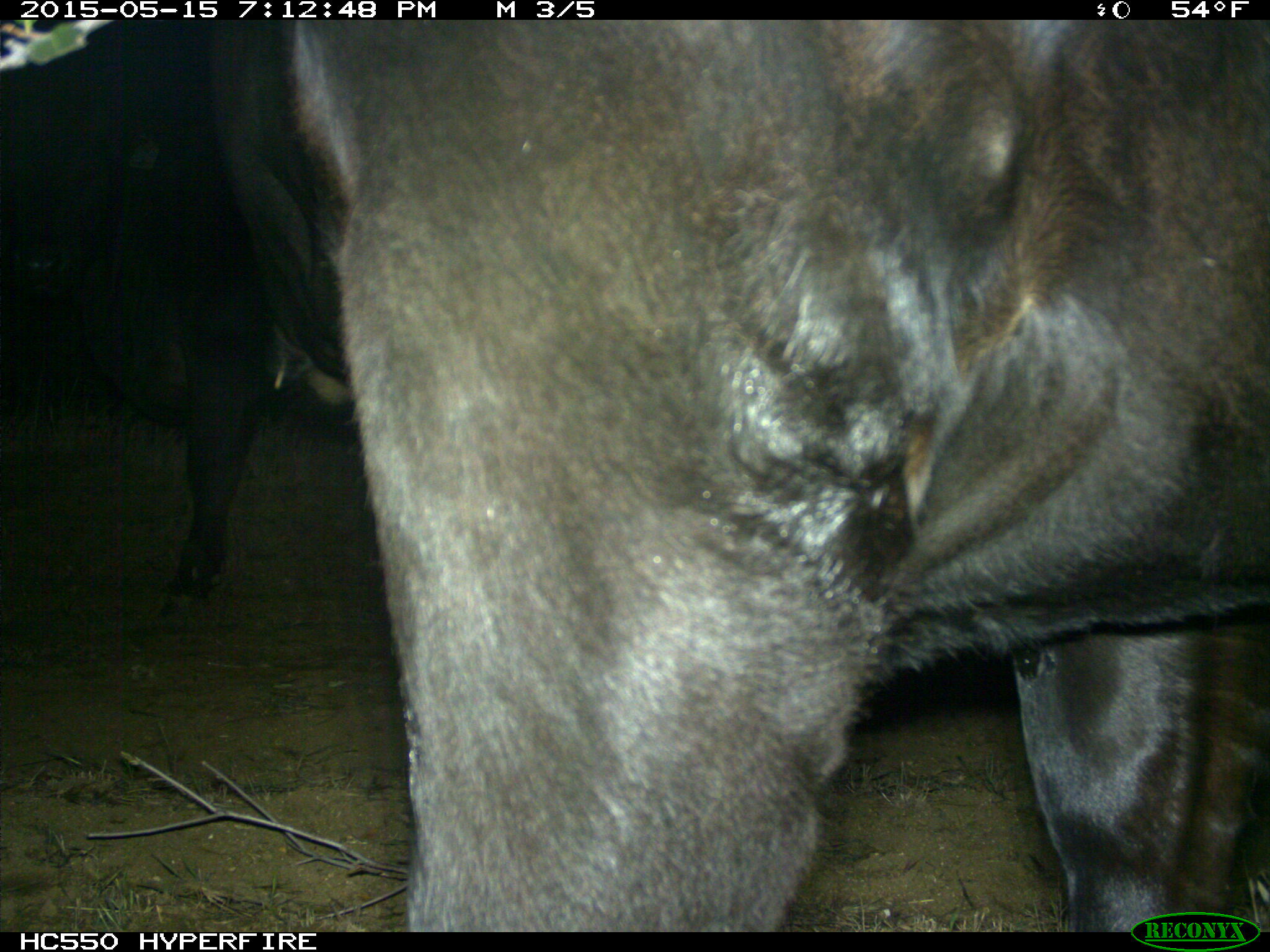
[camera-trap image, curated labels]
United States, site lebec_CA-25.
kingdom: Animalia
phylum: Chordata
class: Mammalia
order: Artiodactyla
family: Bovidae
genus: Bos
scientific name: Bos taurus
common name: domestic cow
Bos taurus (domestic cow).